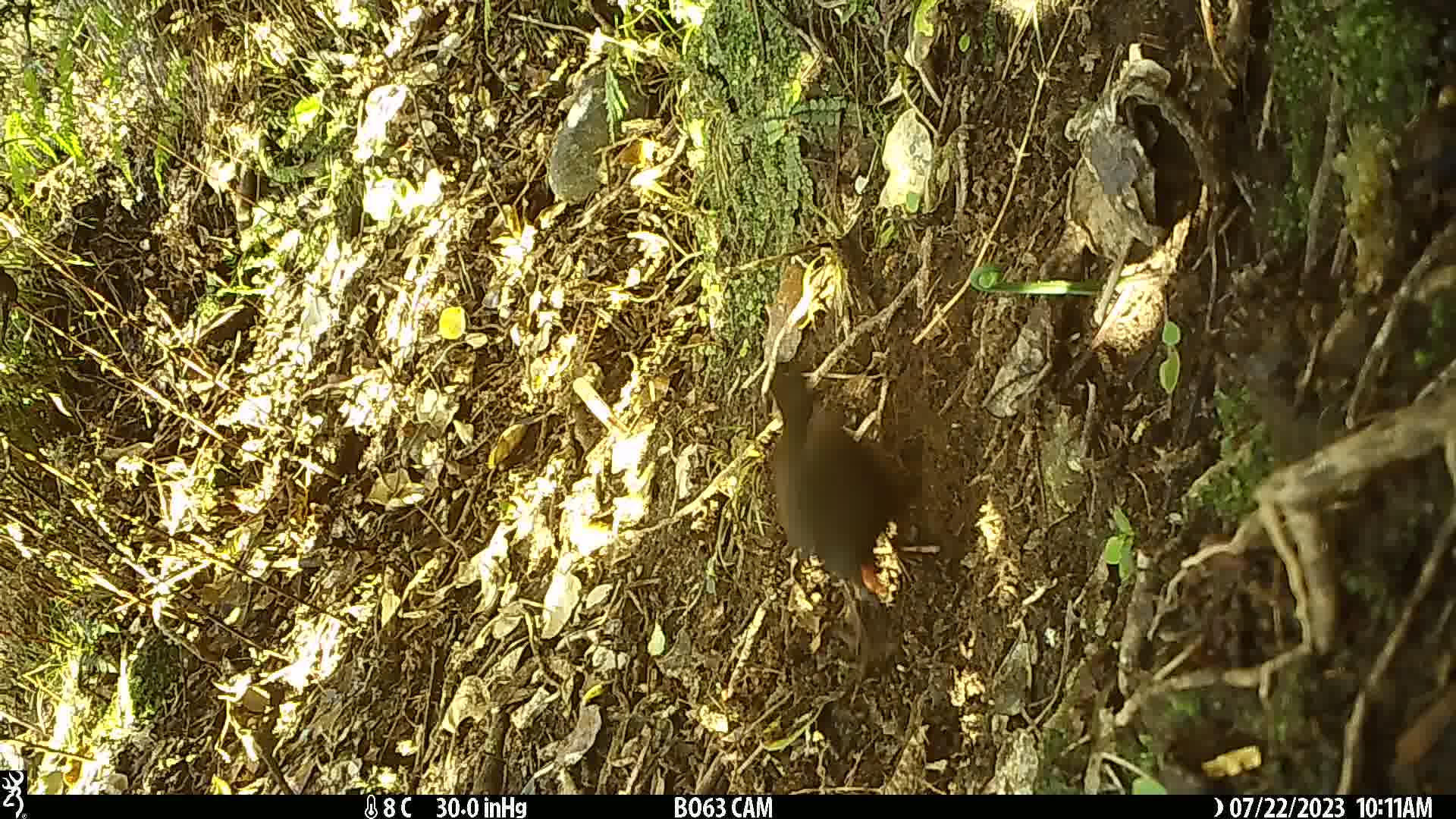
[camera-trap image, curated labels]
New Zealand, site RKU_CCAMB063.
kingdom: Animalia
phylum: Chordata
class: Aves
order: Passeriformes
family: Turdidae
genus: Turdus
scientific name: Turdus merula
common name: eurasian blackbird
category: blackbird